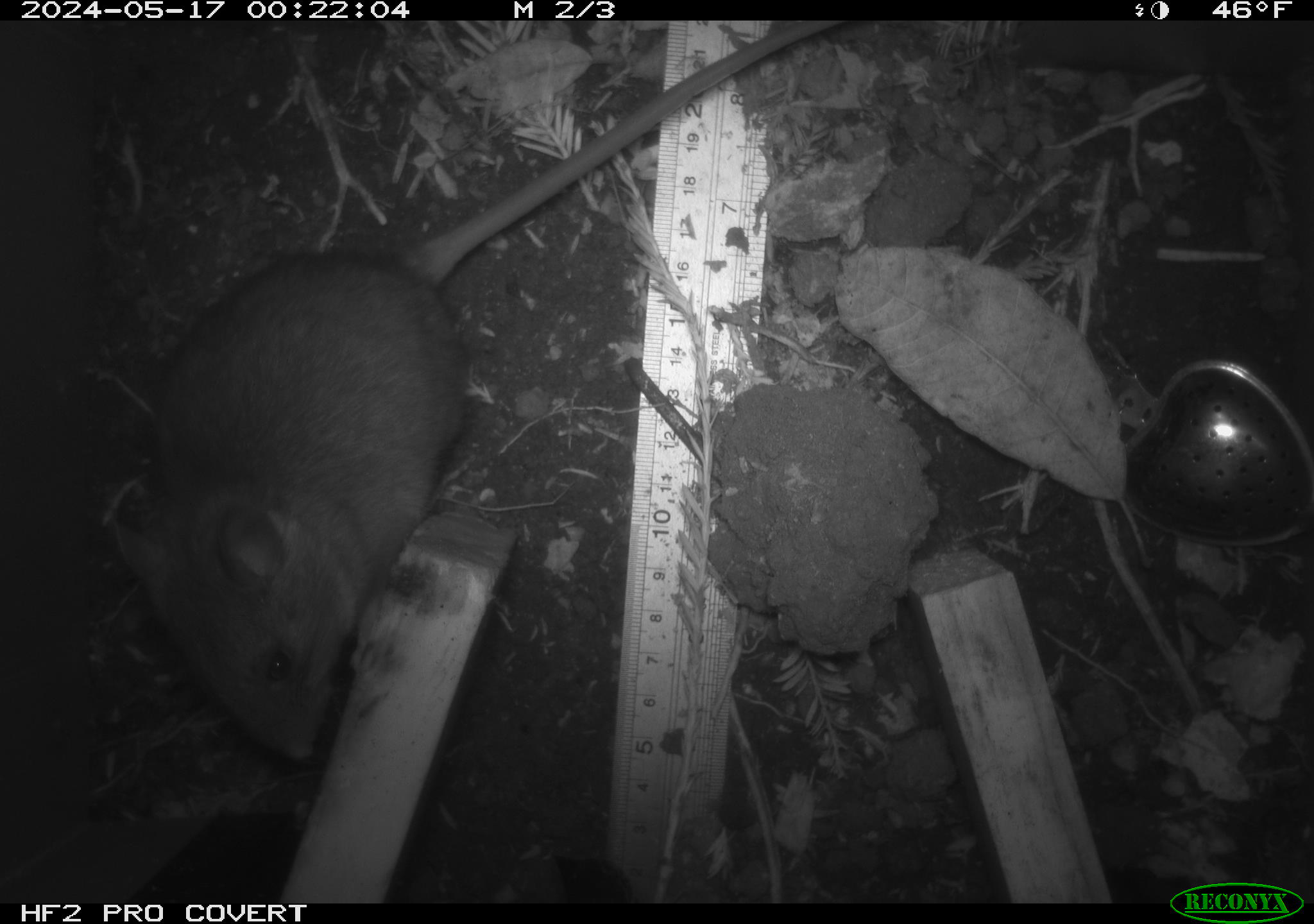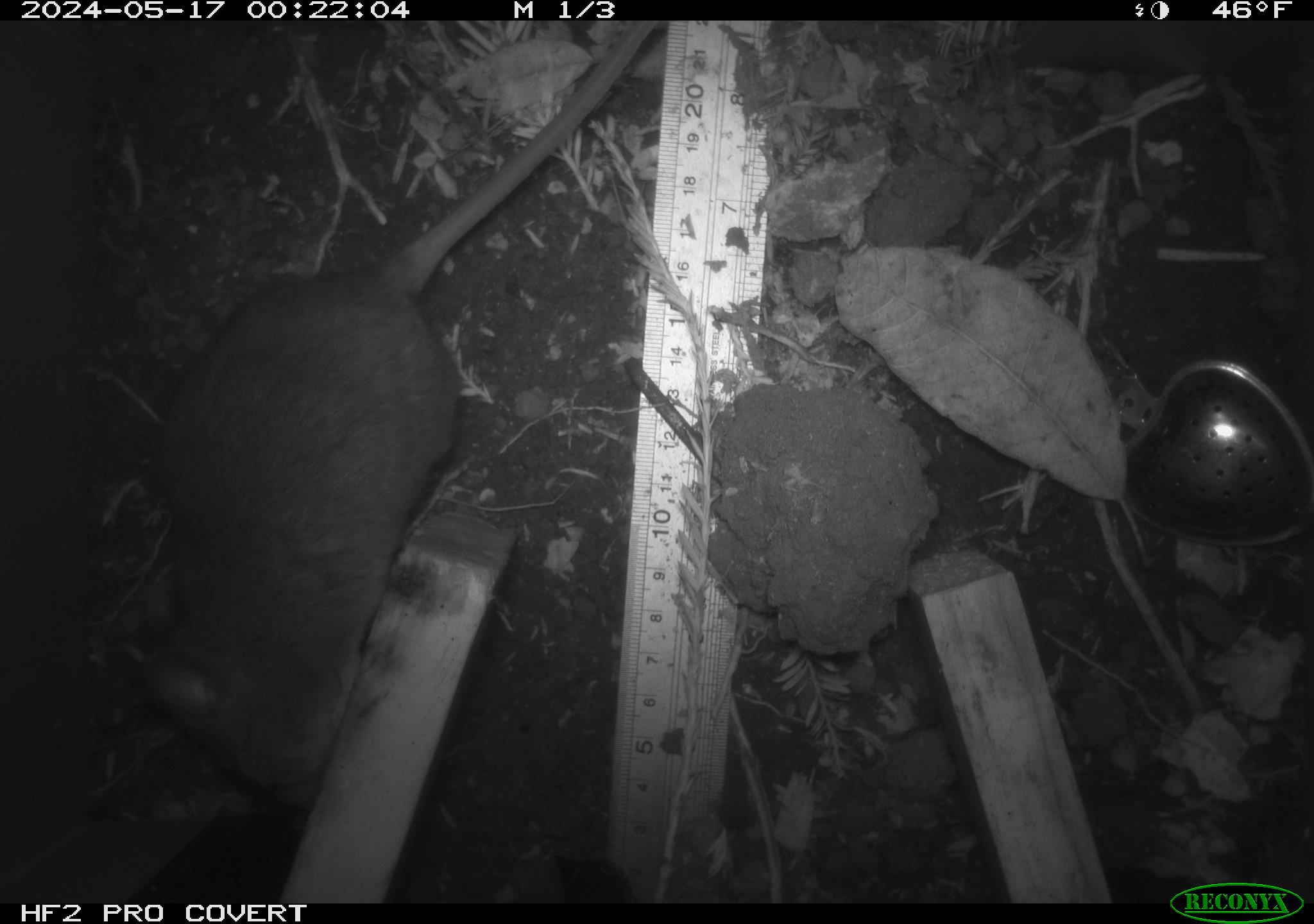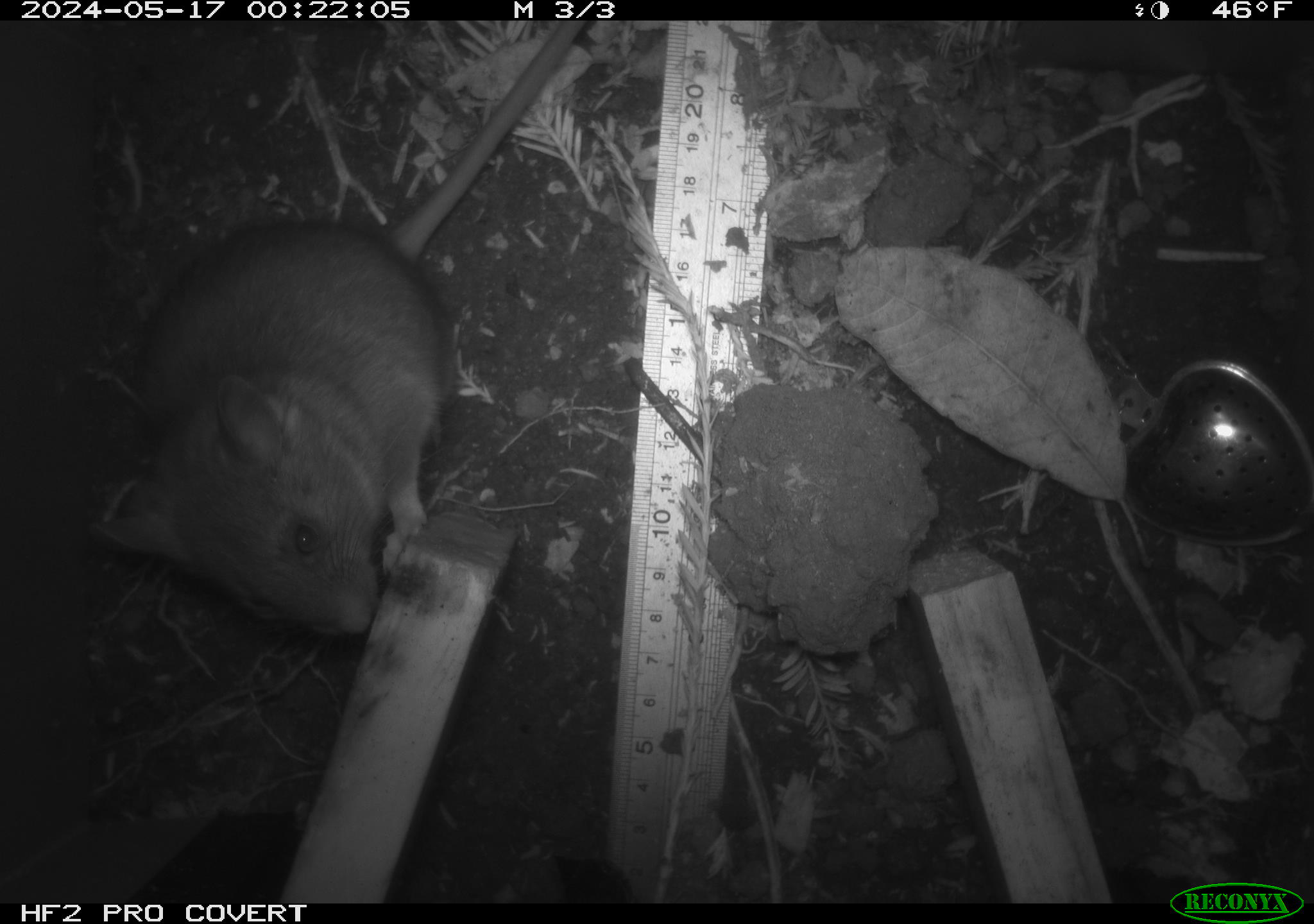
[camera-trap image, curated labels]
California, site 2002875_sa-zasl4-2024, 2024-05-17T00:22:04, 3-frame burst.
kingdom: Animalia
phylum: Chordata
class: Mammalia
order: Rodentia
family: Cricetidae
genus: Neotoma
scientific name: Neotoma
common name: pack rat or woodrat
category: neotoma species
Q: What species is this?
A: Neotoma species (pack rat or woodrat) (Neotoma).